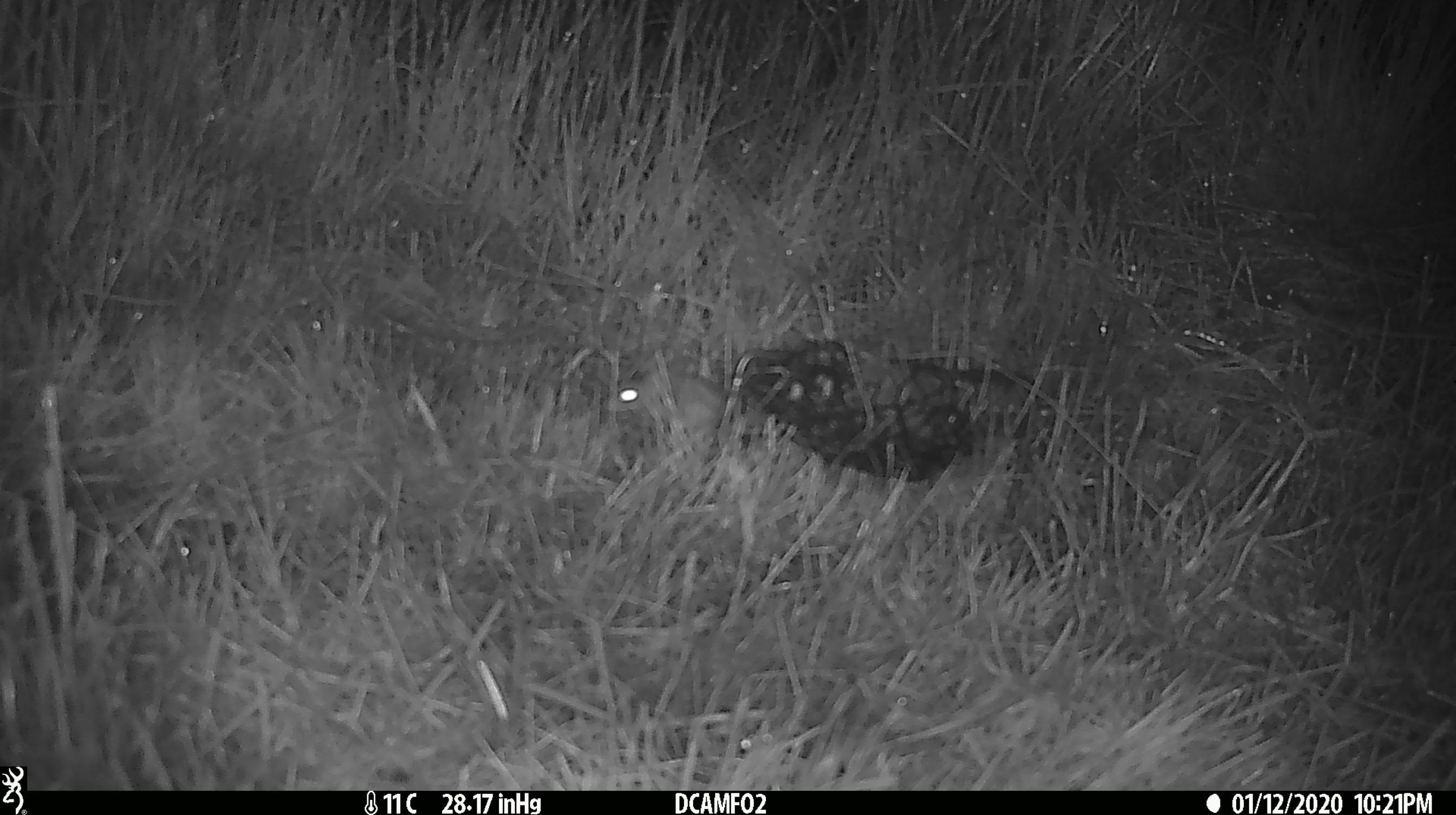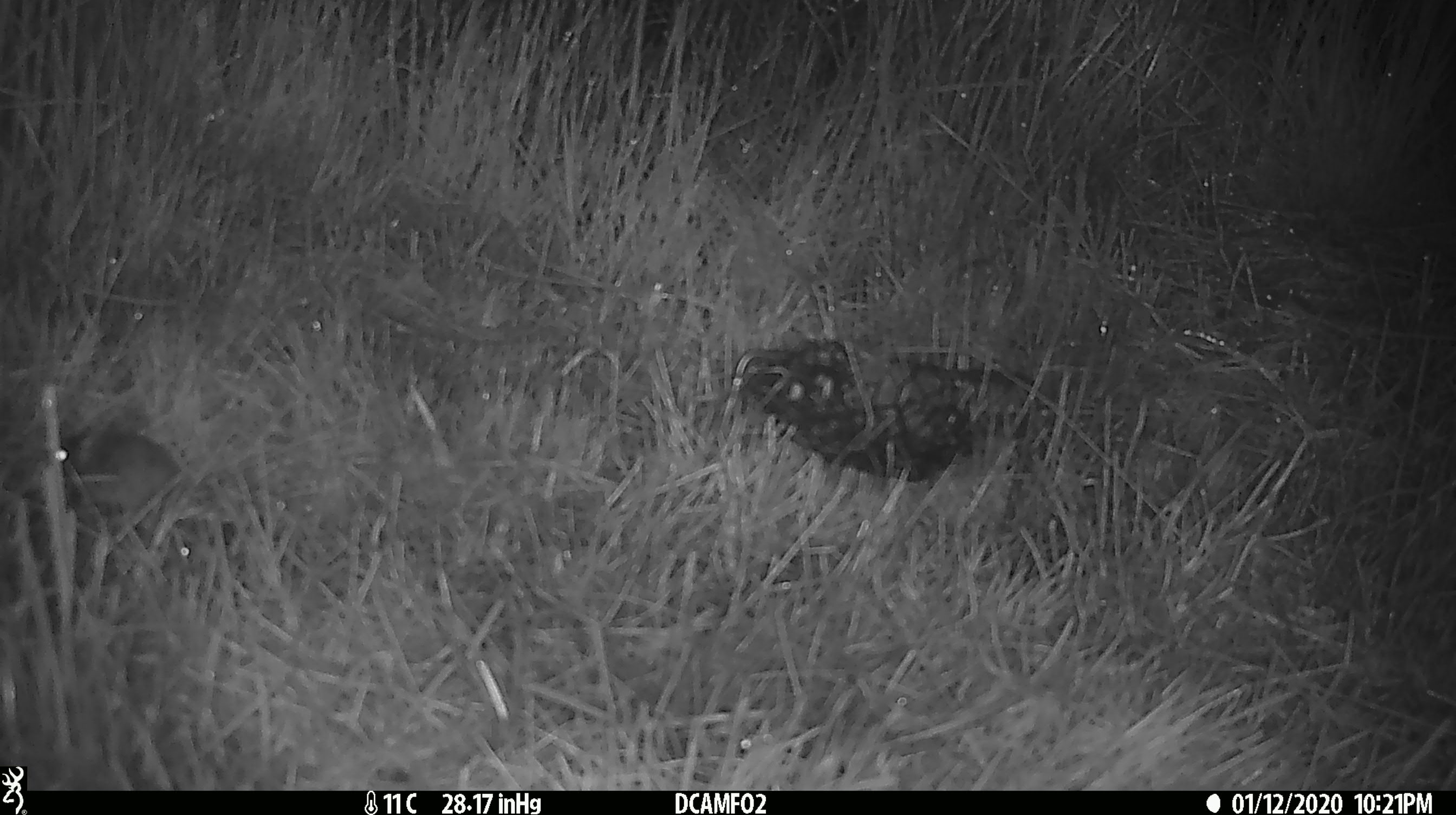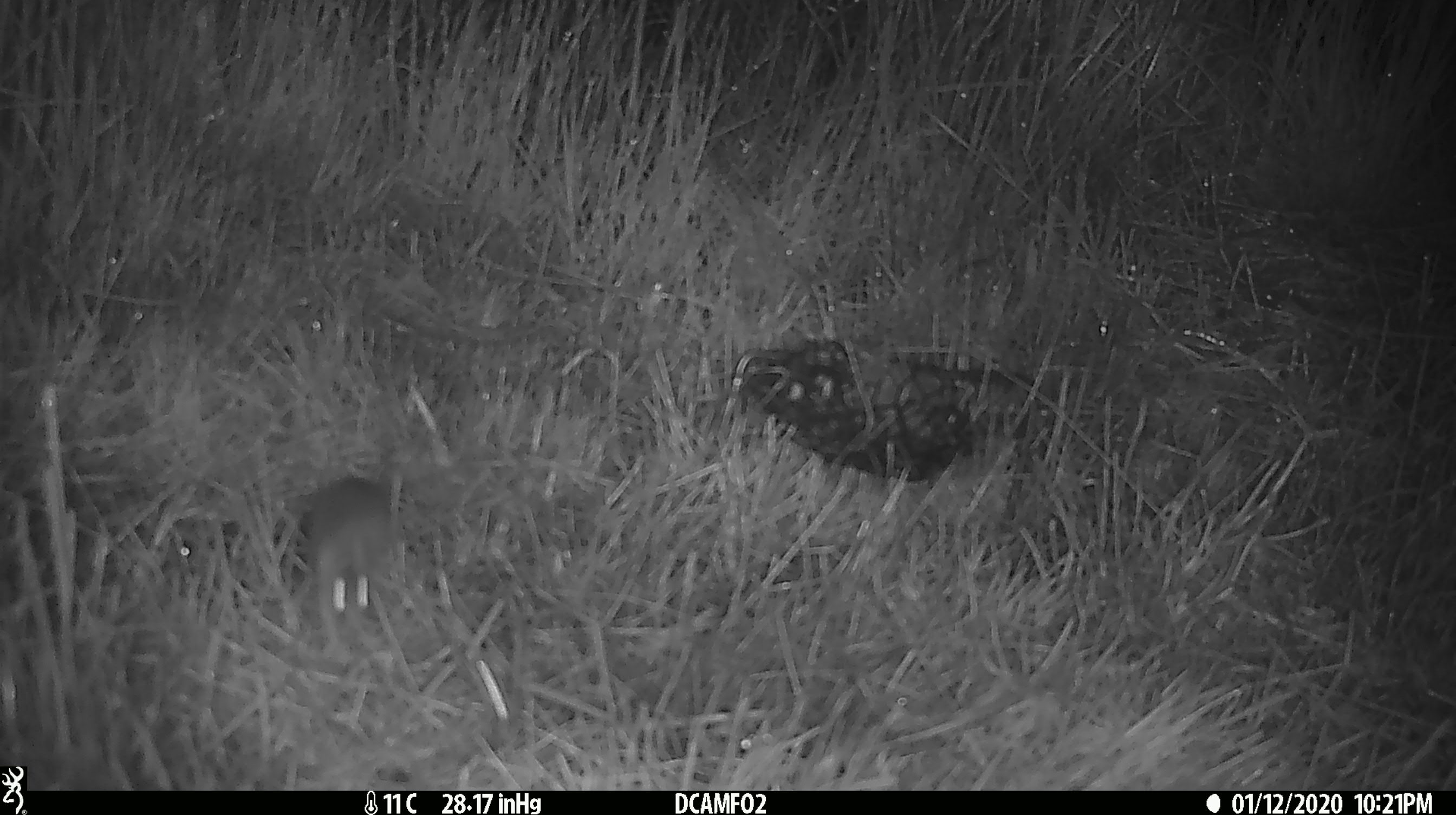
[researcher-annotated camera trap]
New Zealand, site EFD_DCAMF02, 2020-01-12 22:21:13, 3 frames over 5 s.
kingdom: Animalia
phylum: Chordata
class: Mammalia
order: Rodentia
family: Muridae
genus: Mus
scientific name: Mus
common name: mouse